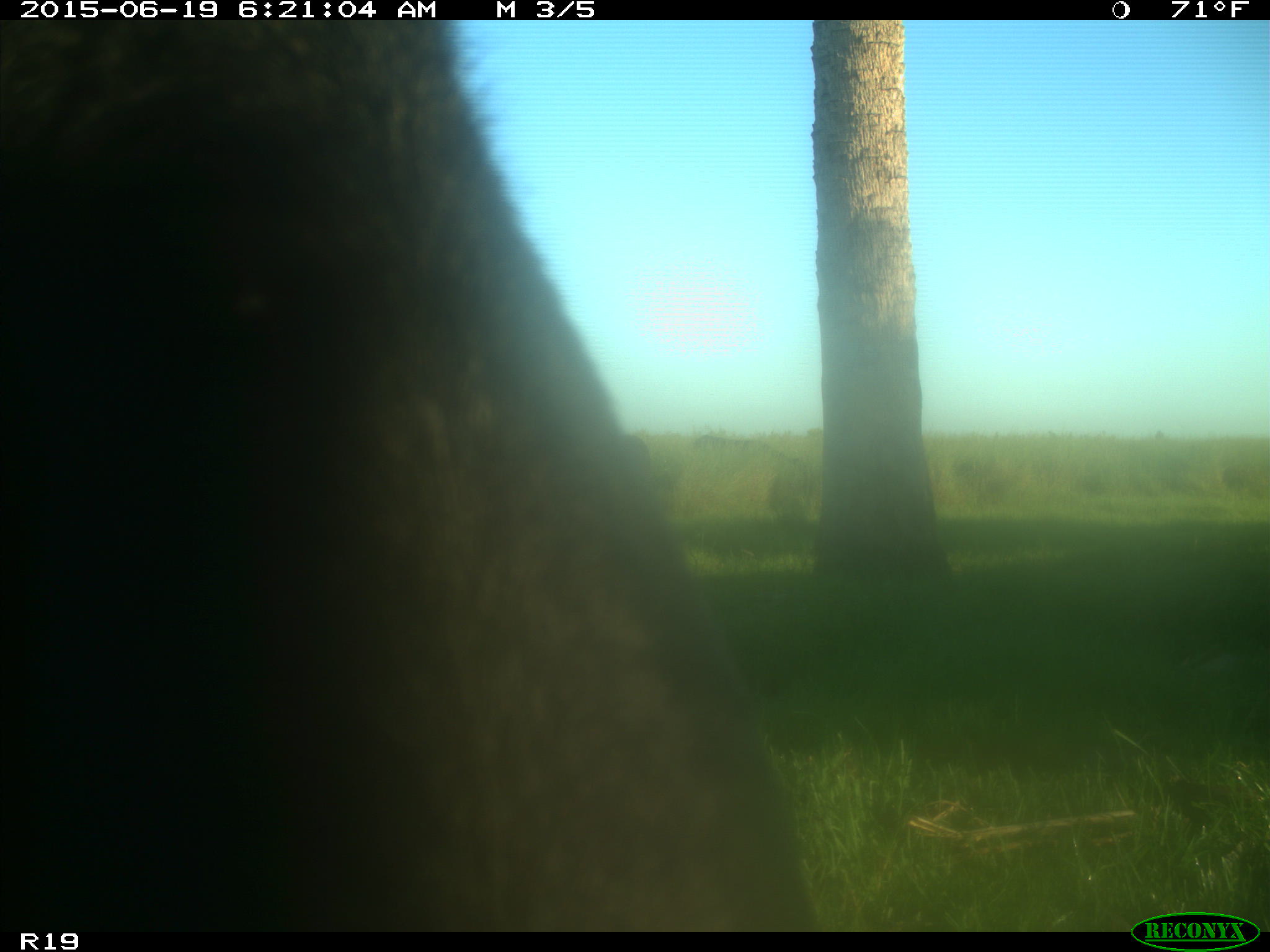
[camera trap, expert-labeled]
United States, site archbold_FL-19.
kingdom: Animalia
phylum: Chordata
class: Mammalia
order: Artiodactyla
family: Bovidae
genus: Bos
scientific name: Bos taurus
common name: domestic cow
Bos taurus (domestic cow).